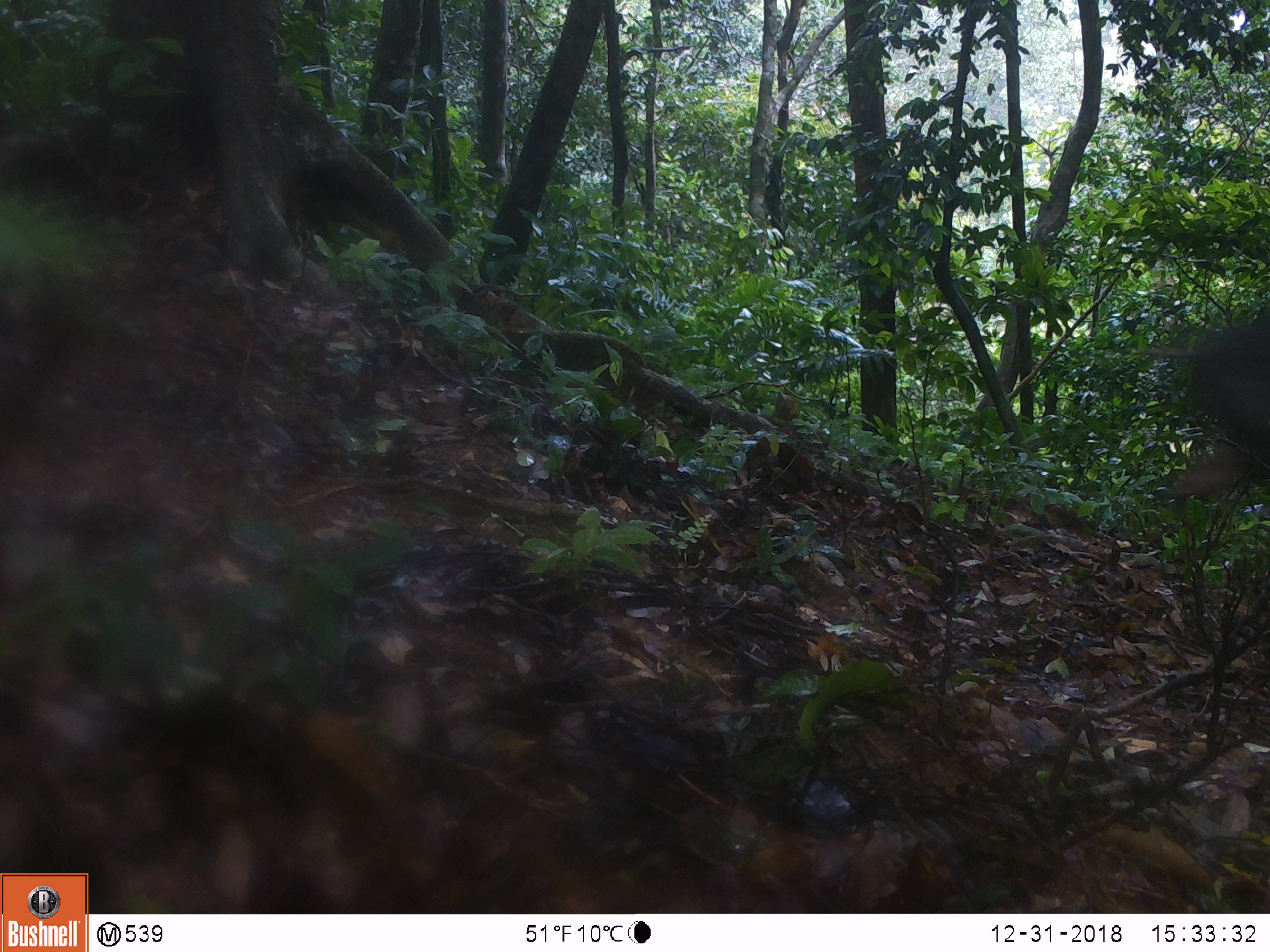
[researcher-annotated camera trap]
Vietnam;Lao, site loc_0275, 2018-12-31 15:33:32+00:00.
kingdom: Animalia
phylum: Chordata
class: Mammalia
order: Artiodactyla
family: Suidae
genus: Sus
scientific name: Sus scrofa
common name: eurasian wild pig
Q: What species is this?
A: Eurasian wild pig (Sus scrofa).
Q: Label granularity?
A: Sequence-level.